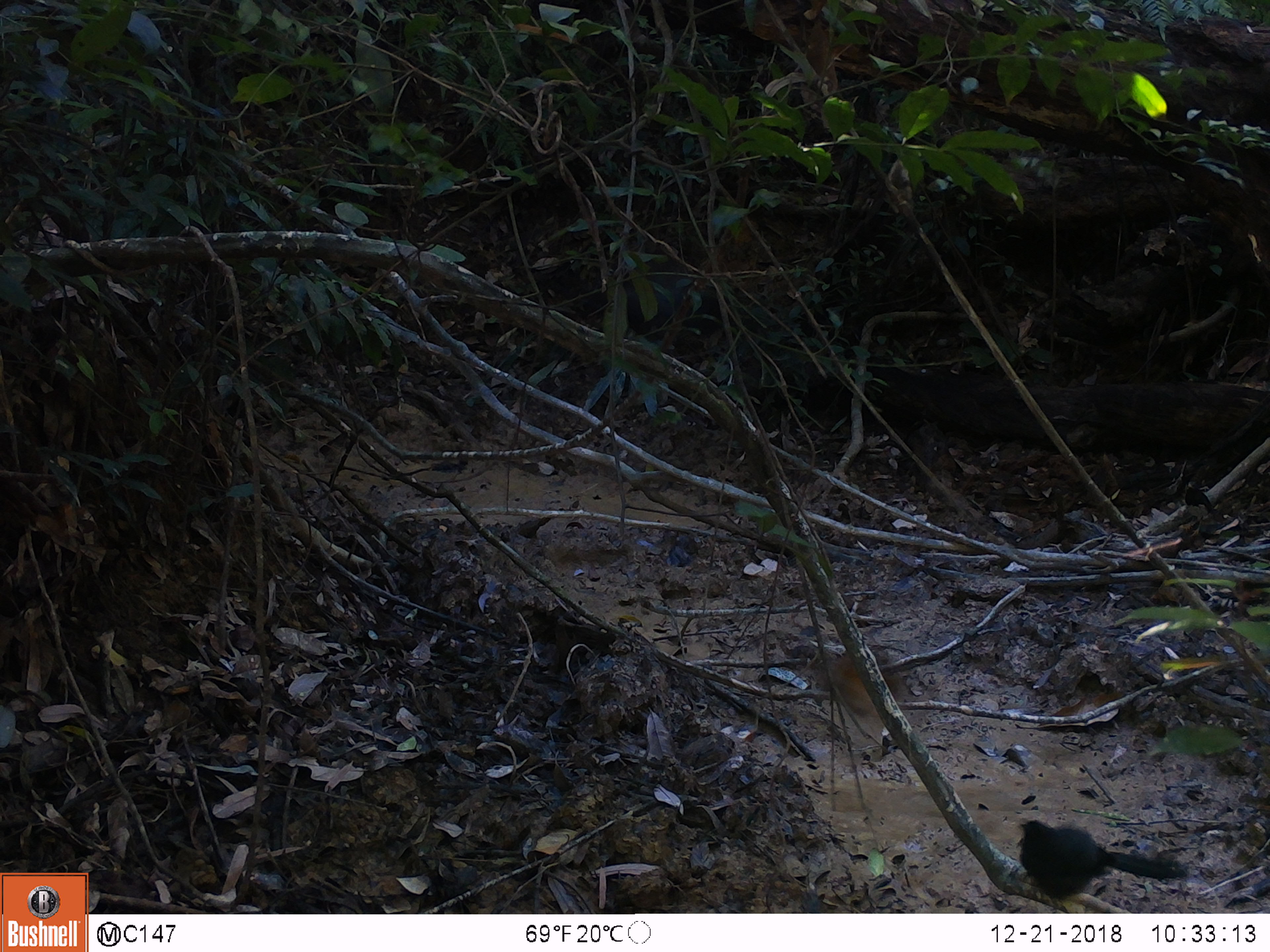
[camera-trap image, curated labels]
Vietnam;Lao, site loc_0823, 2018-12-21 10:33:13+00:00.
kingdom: Animalia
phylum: Chordata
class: Aves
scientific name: Aves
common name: bird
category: unidentified bird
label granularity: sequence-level